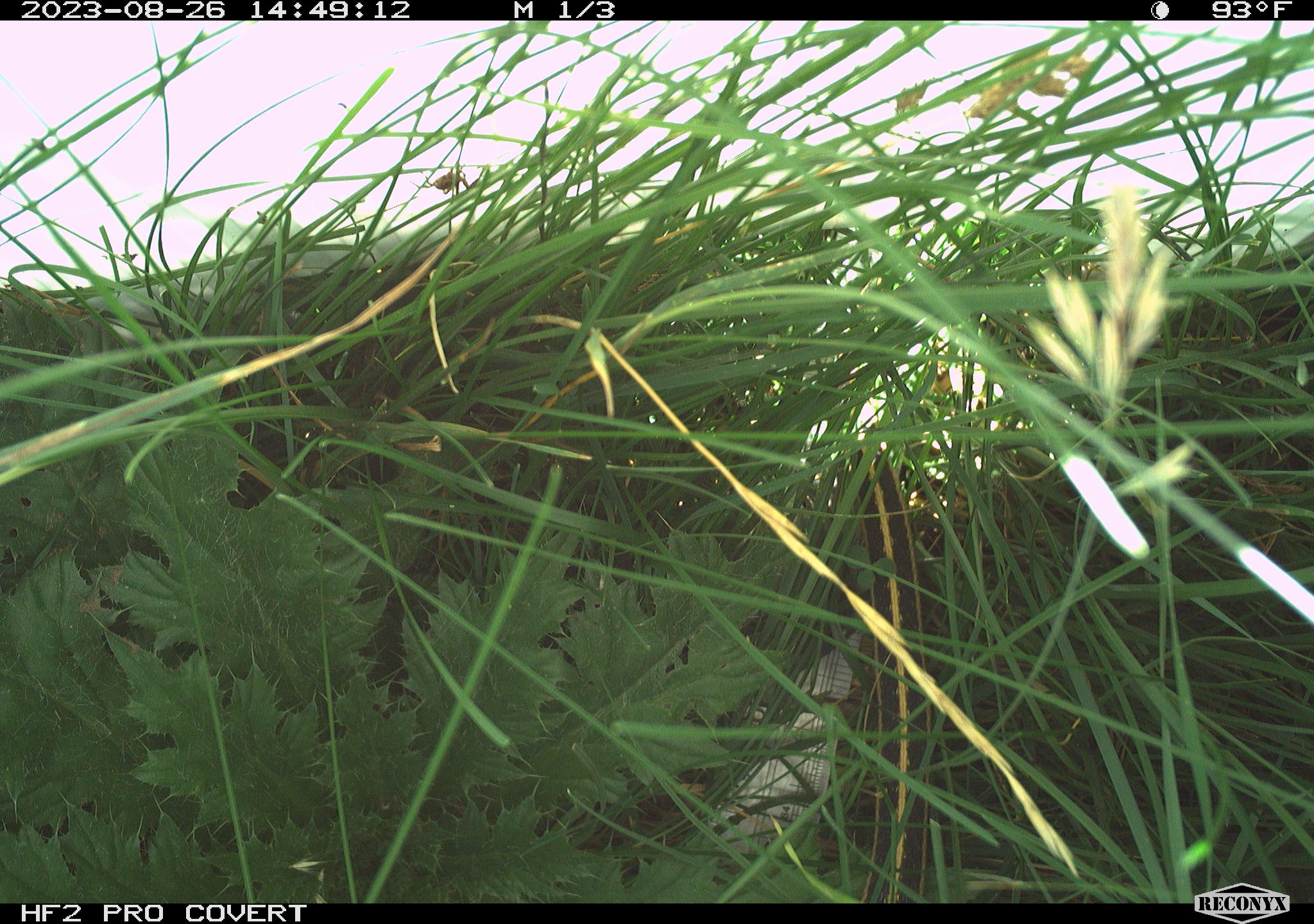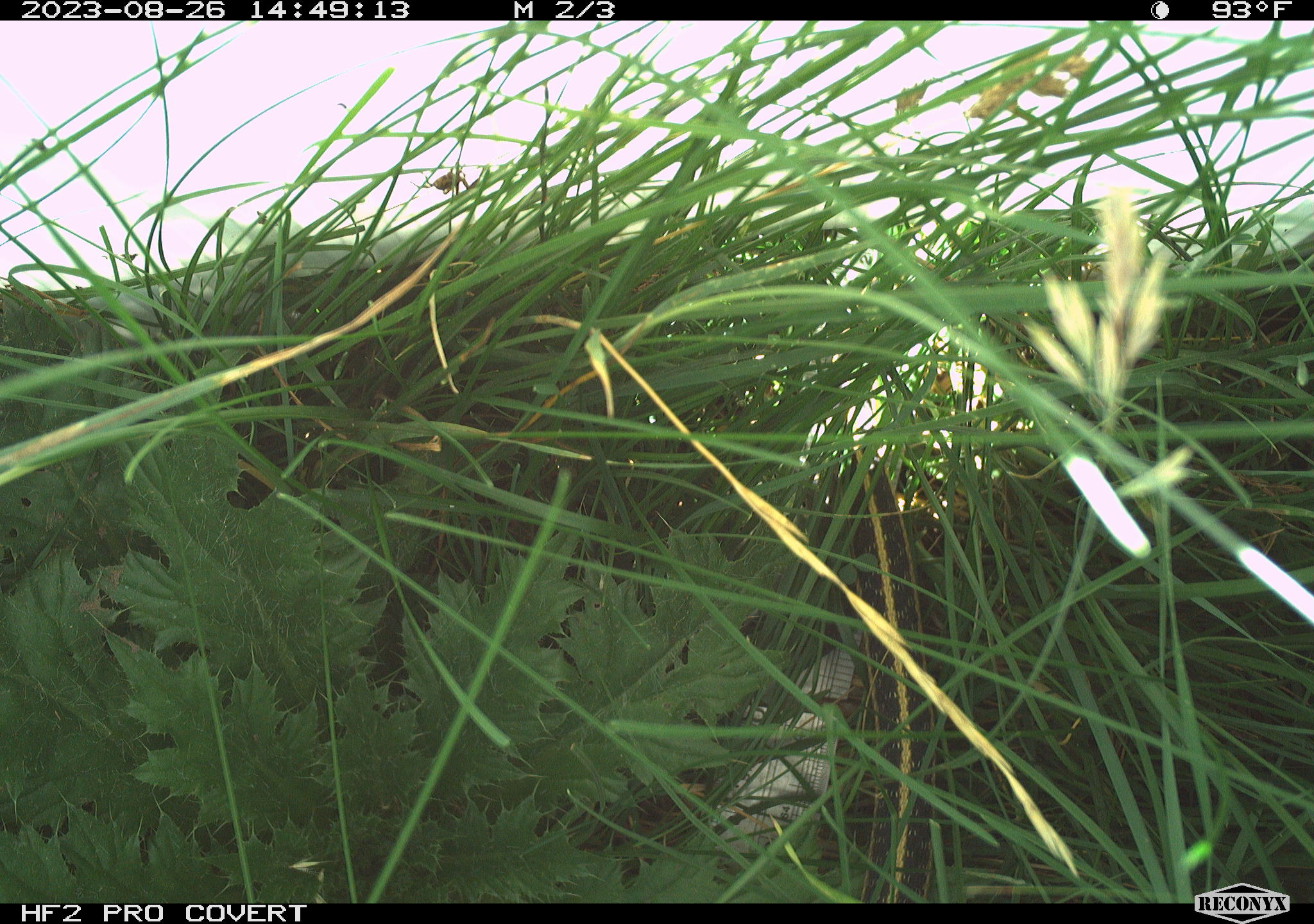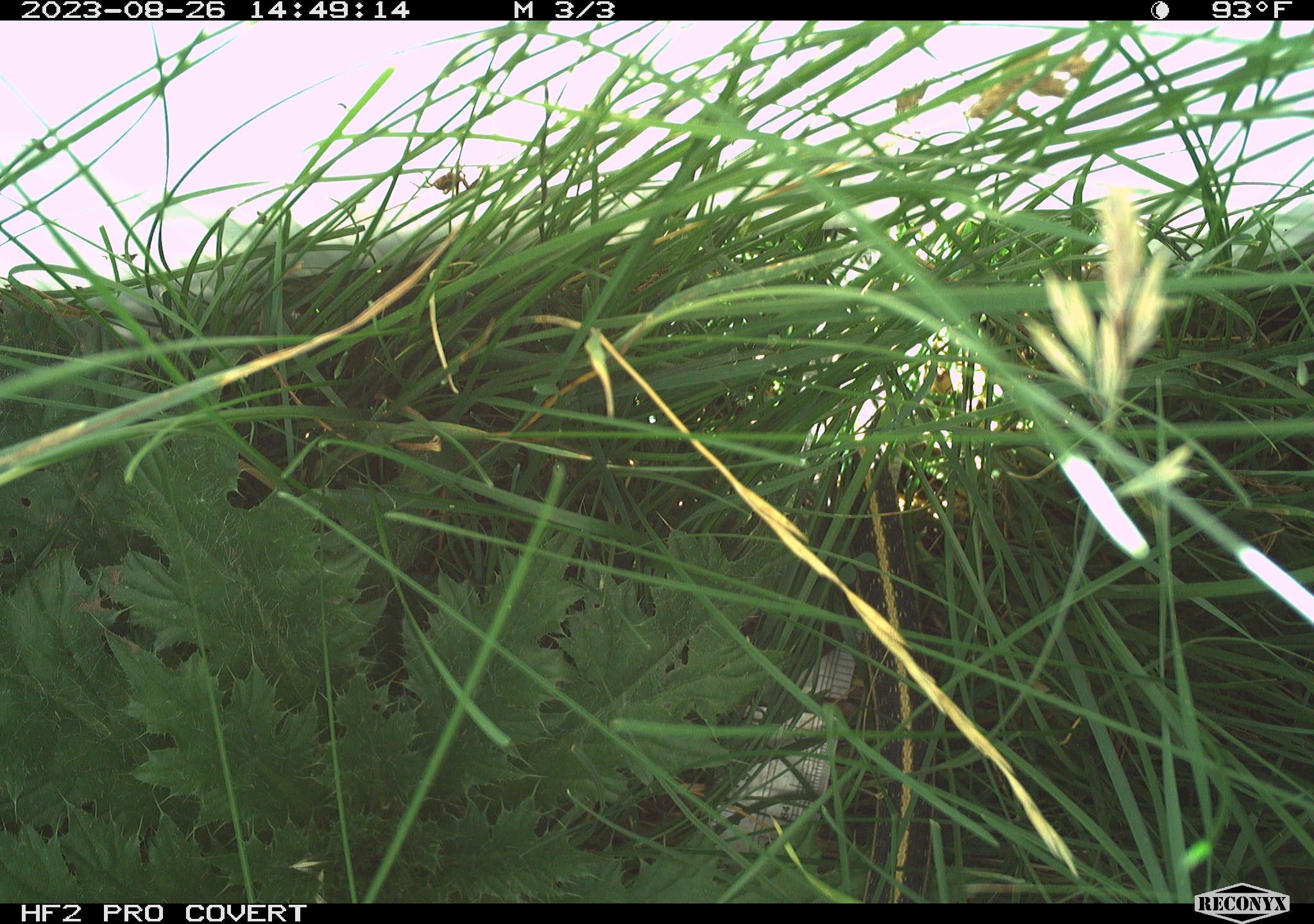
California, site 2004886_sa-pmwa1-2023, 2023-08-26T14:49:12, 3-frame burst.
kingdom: Animalia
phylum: Chordata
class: Reptilia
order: Squamata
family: Colubridae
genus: Thamnophis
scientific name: Thamnophis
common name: american gartersnakes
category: thamnophis species